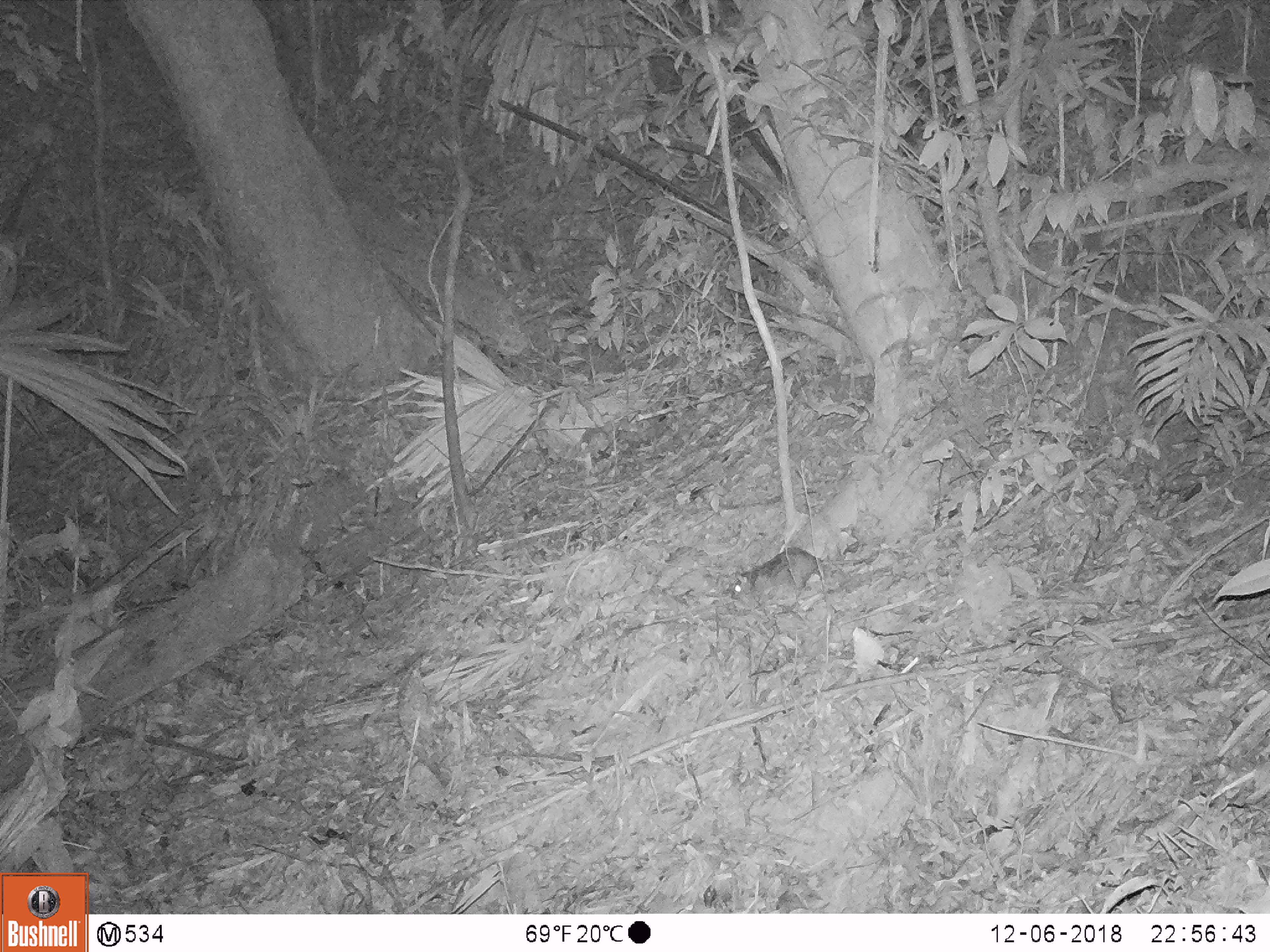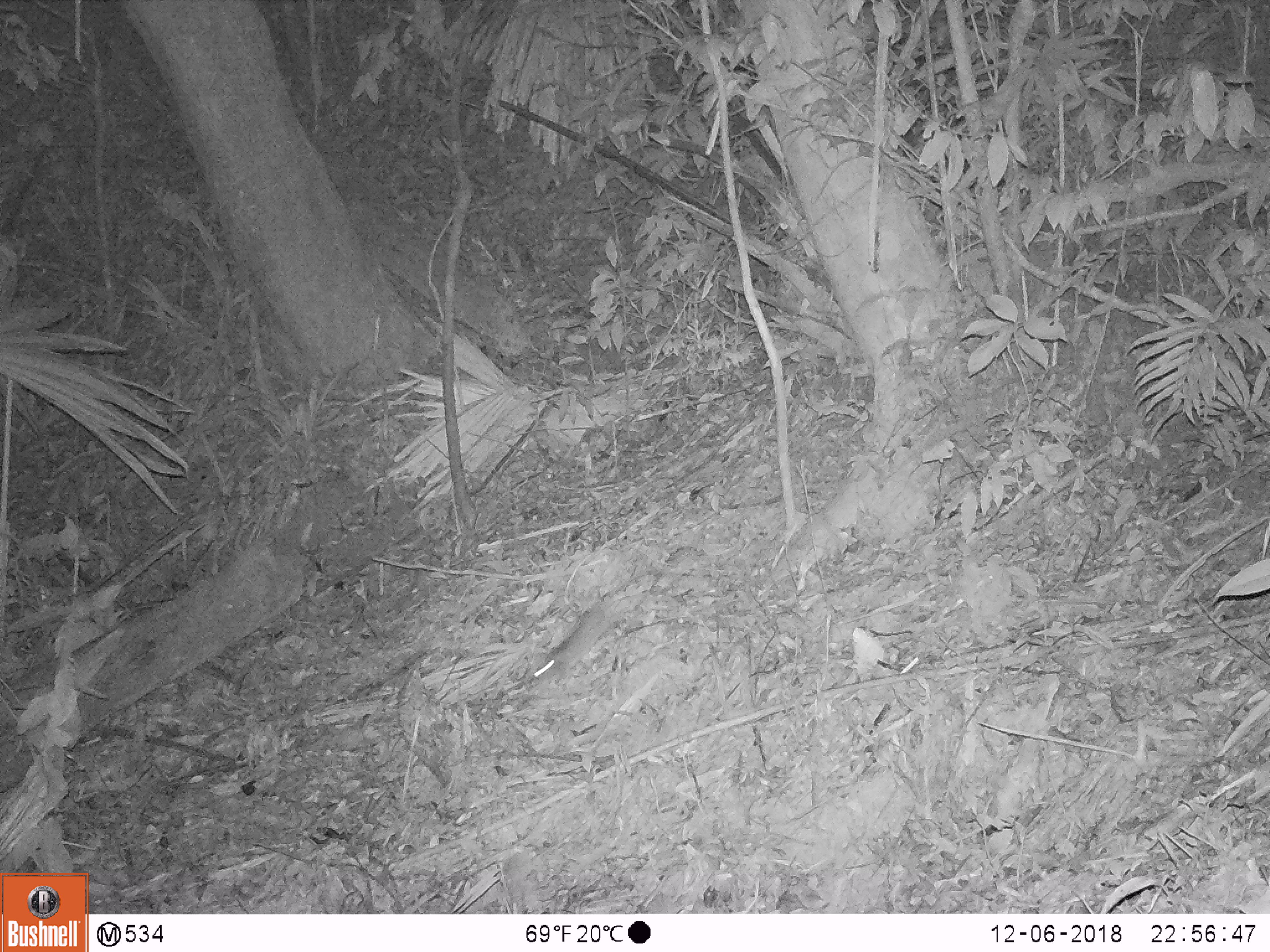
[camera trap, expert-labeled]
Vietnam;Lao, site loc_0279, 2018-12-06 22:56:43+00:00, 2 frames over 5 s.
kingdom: Animalia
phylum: Chordata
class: Mammalia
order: Rodentia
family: Muridae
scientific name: Muridae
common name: old-world mice and rats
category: unidentified murid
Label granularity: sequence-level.